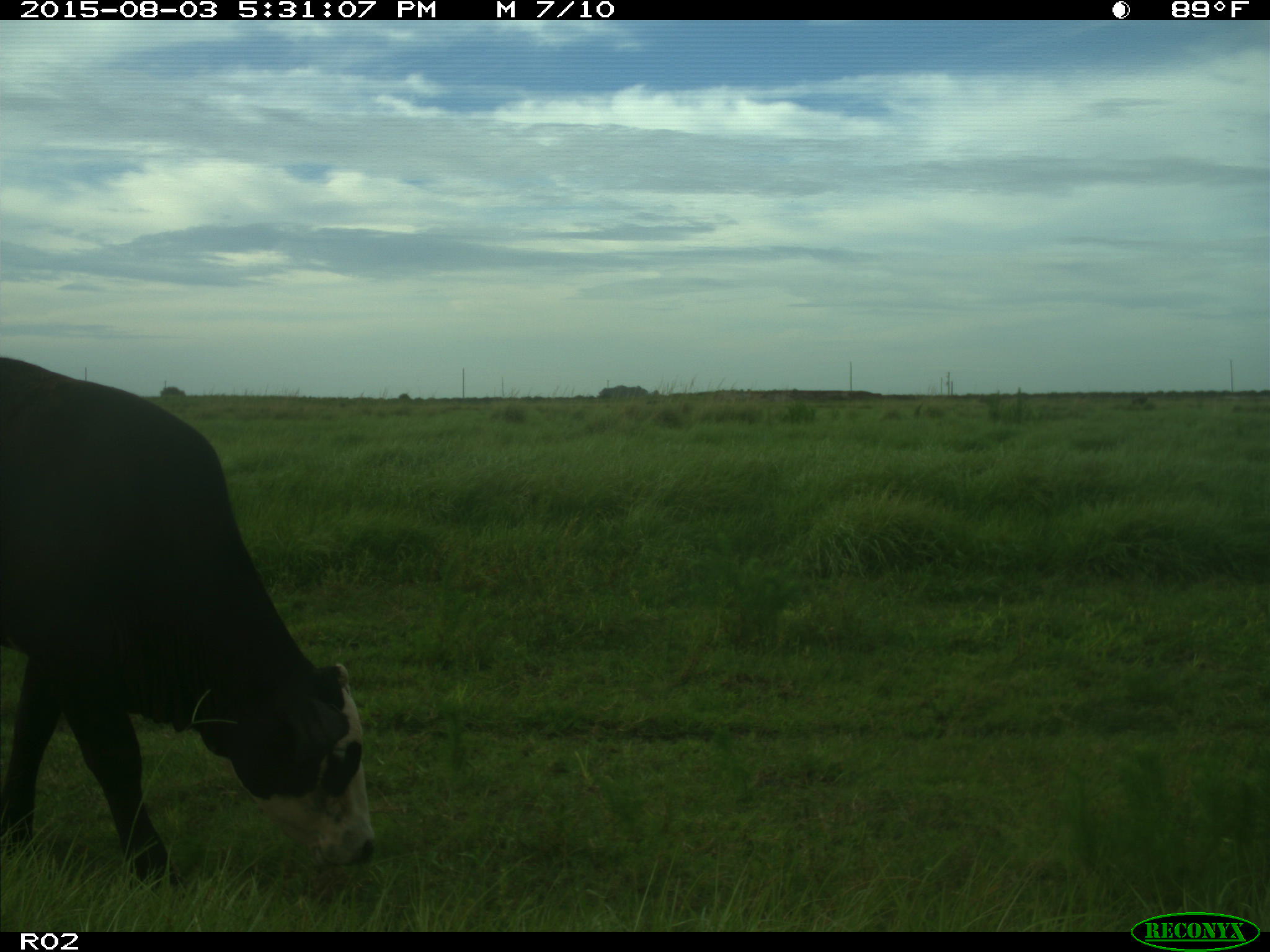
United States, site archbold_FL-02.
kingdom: Animalia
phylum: Chordata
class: Mammalia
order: Artiodactyla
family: Bovidae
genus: Bos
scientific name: Bos taurus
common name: domestic cow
Bos taurus (domestic cow).